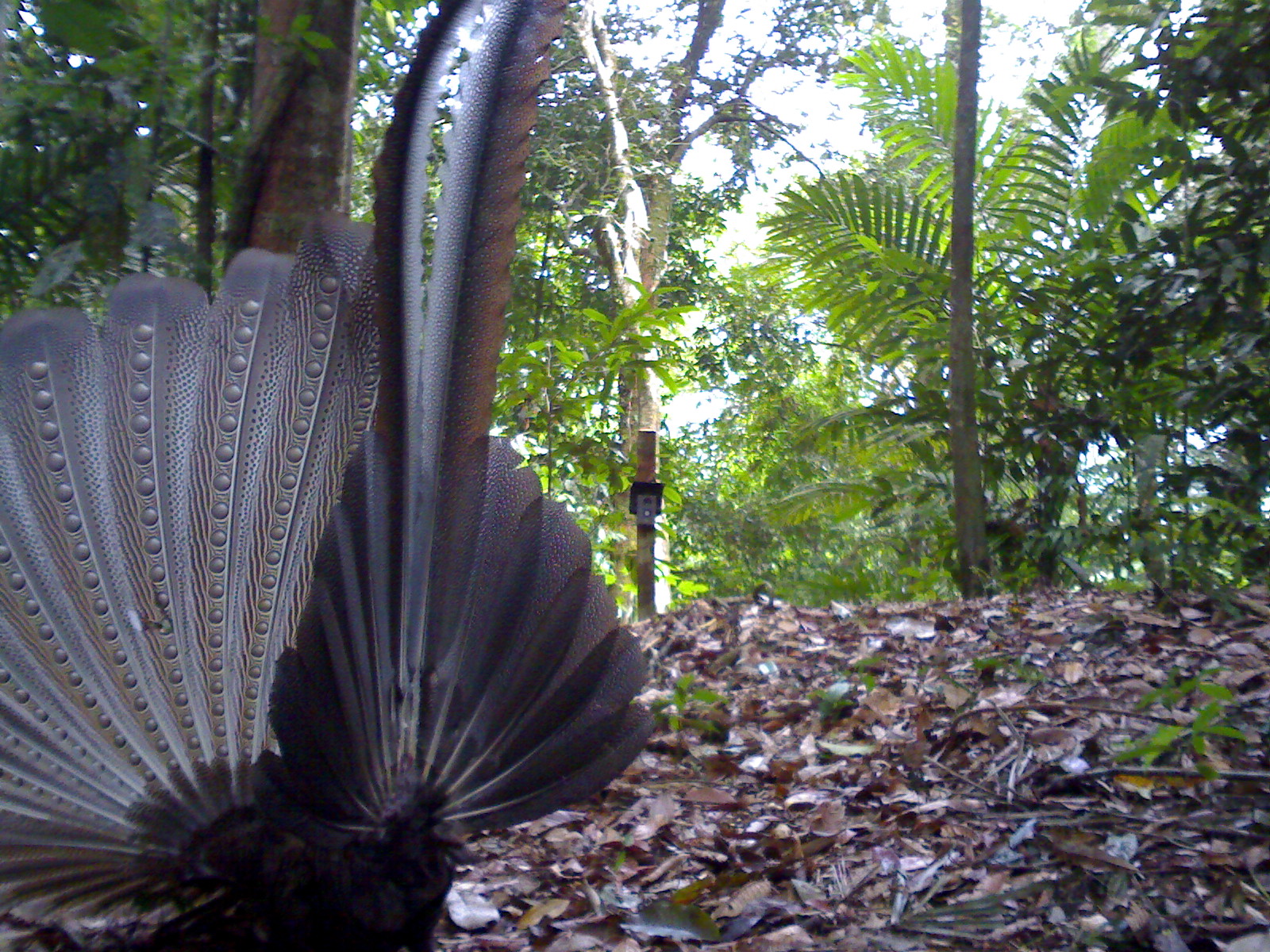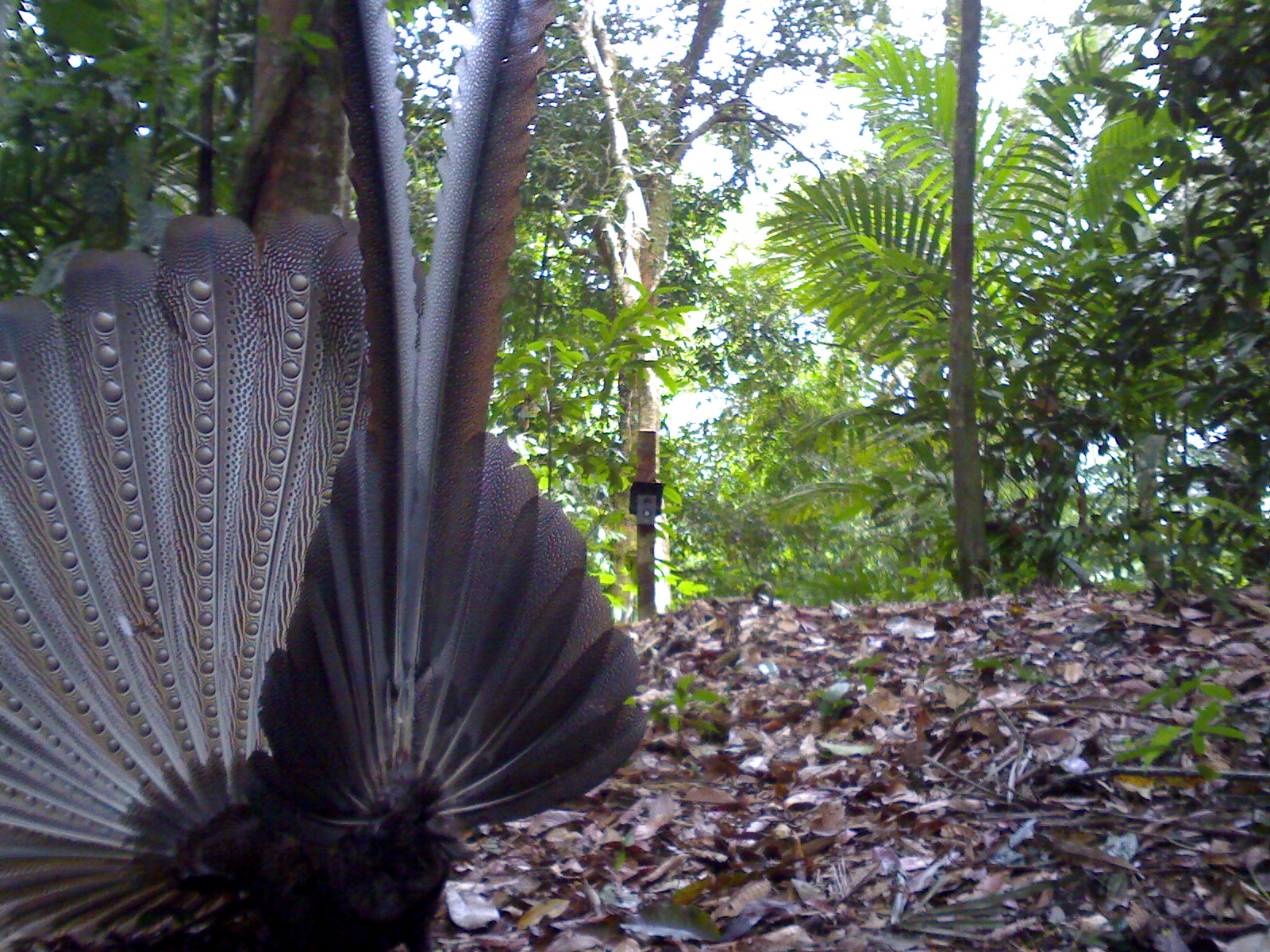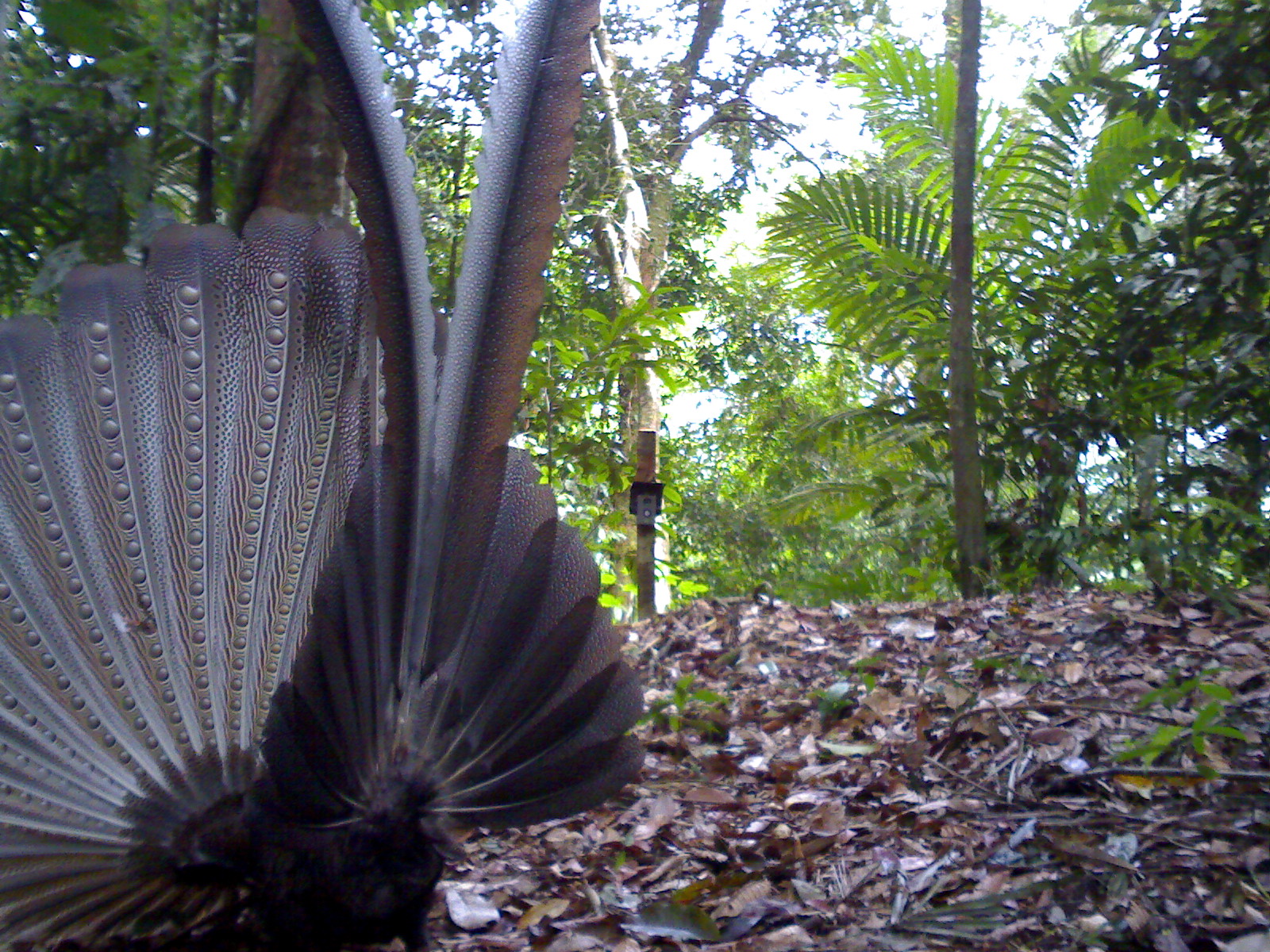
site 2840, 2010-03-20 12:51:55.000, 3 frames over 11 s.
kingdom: Animalia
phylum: Chordata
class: Aves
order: Galliformes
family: Phasianidae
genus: Argusianus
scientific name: Argusianus argus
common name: great argus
Argusianus argus (great argus), count 1, sex female.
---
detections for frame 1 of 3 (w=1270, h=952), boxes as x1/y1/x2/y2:
argusianus argus: 0/0/655/952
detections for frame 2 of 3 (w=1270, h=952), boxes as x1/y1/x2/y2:
argusianus argus: 0/0/649/952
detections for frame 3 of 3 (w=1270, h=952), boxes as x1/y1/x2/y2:
argusianus argus: 0/0/646/952